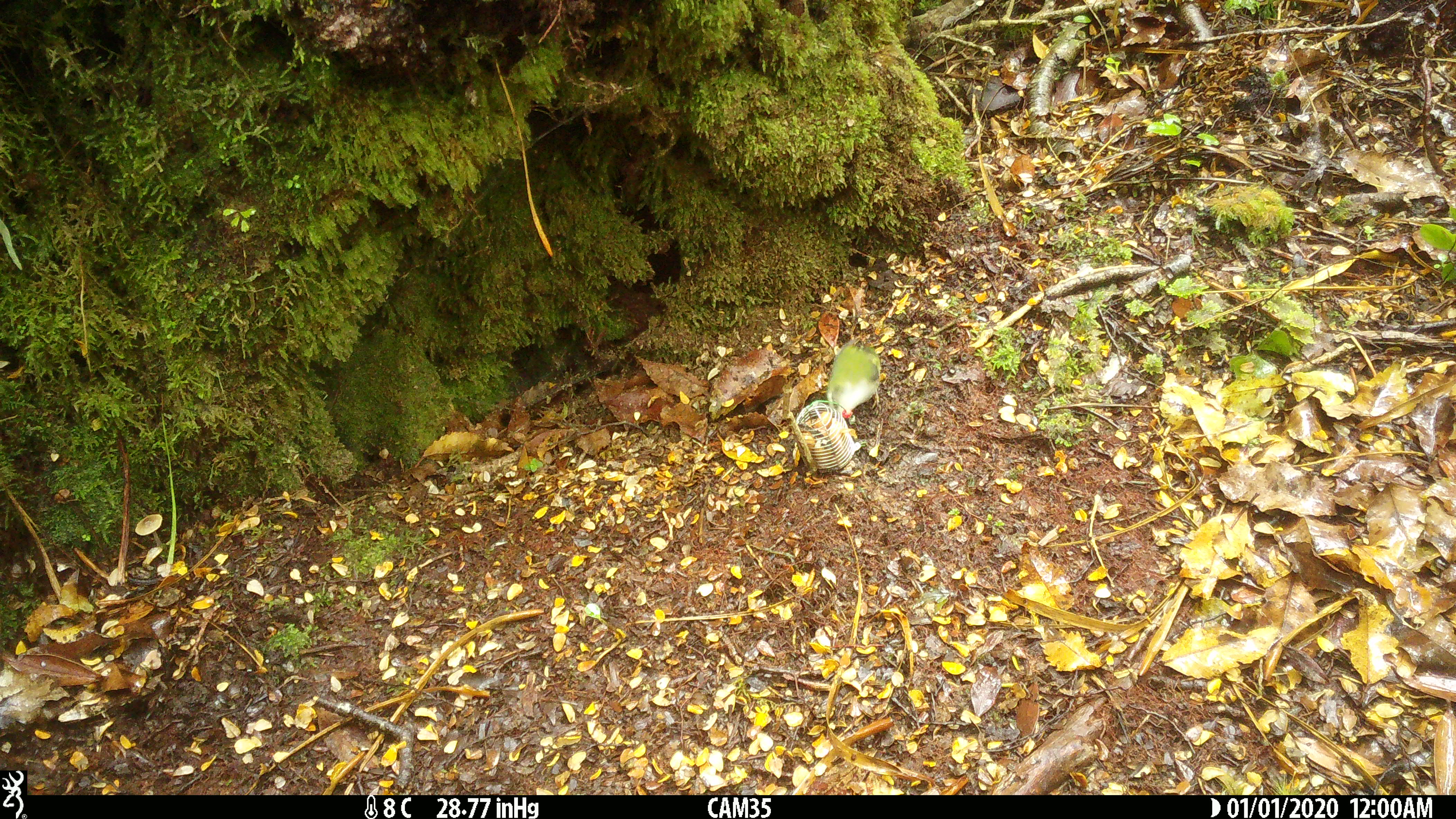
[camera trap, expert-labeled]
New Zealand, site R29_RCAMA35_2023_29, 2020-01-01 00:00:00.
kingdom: Animalia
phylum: Chordata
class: Aves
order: Passeriformes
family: Acanthisittidae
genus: Acanthisitta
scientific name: Acanthisitta chloris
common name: rifleman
Rifleman (Acanthisitta chloris).